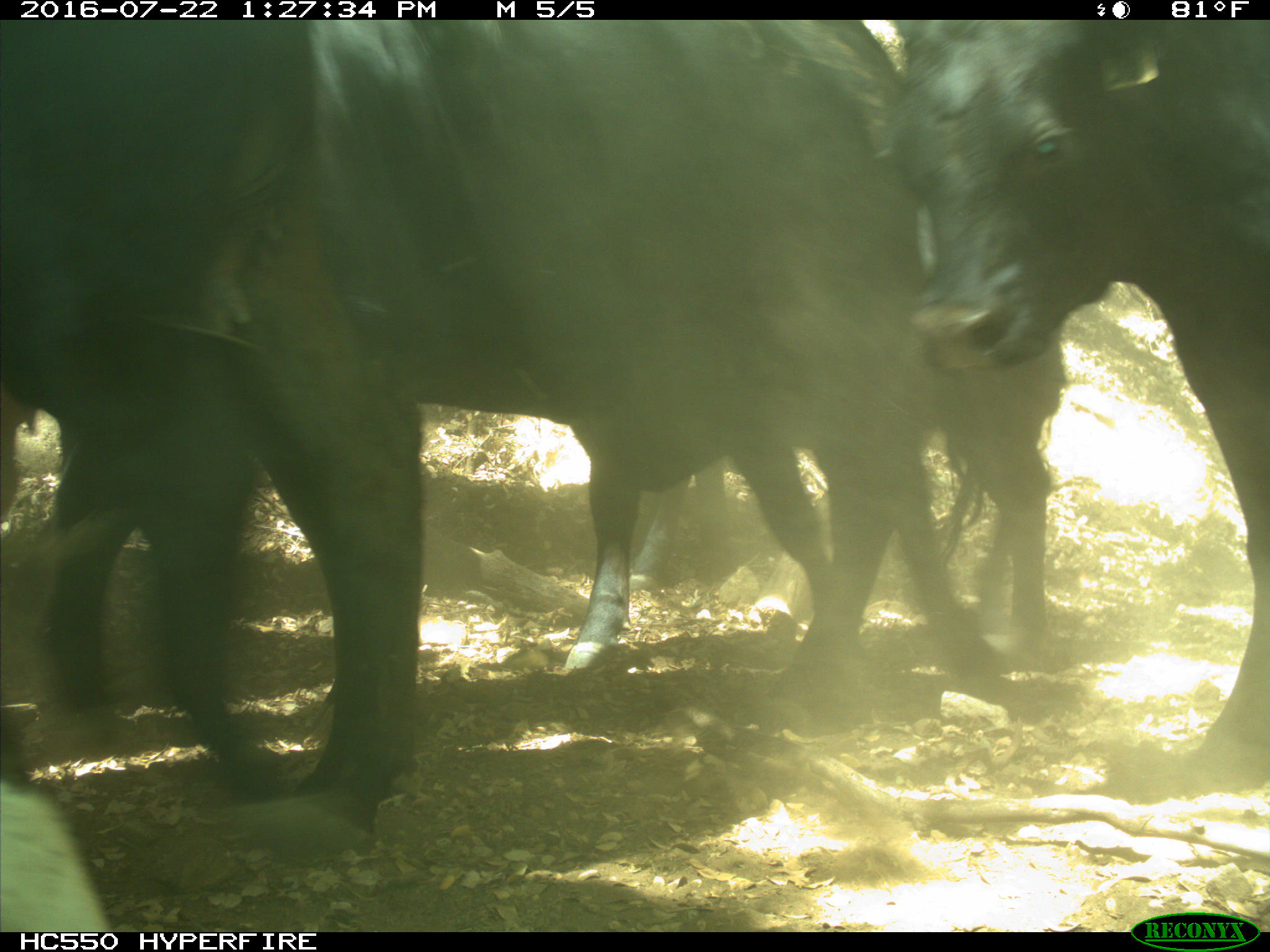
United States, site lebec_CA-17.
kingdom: Animalia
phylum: Chordata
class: Mammalia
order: Artiodactyla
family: Bovidae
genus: Bos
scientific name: Bos taurus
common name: domestic cow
Bos taurus (domestic cow).